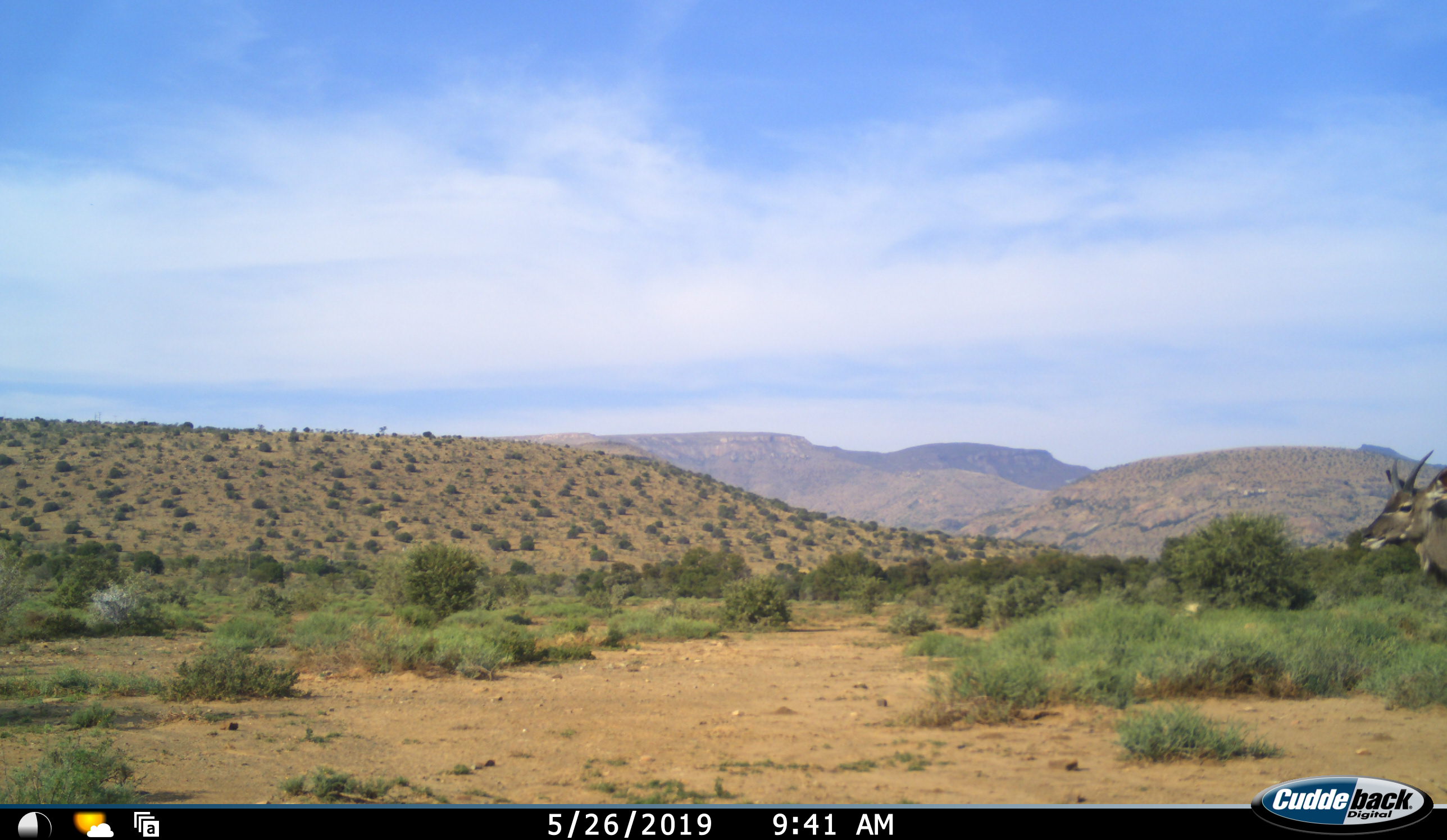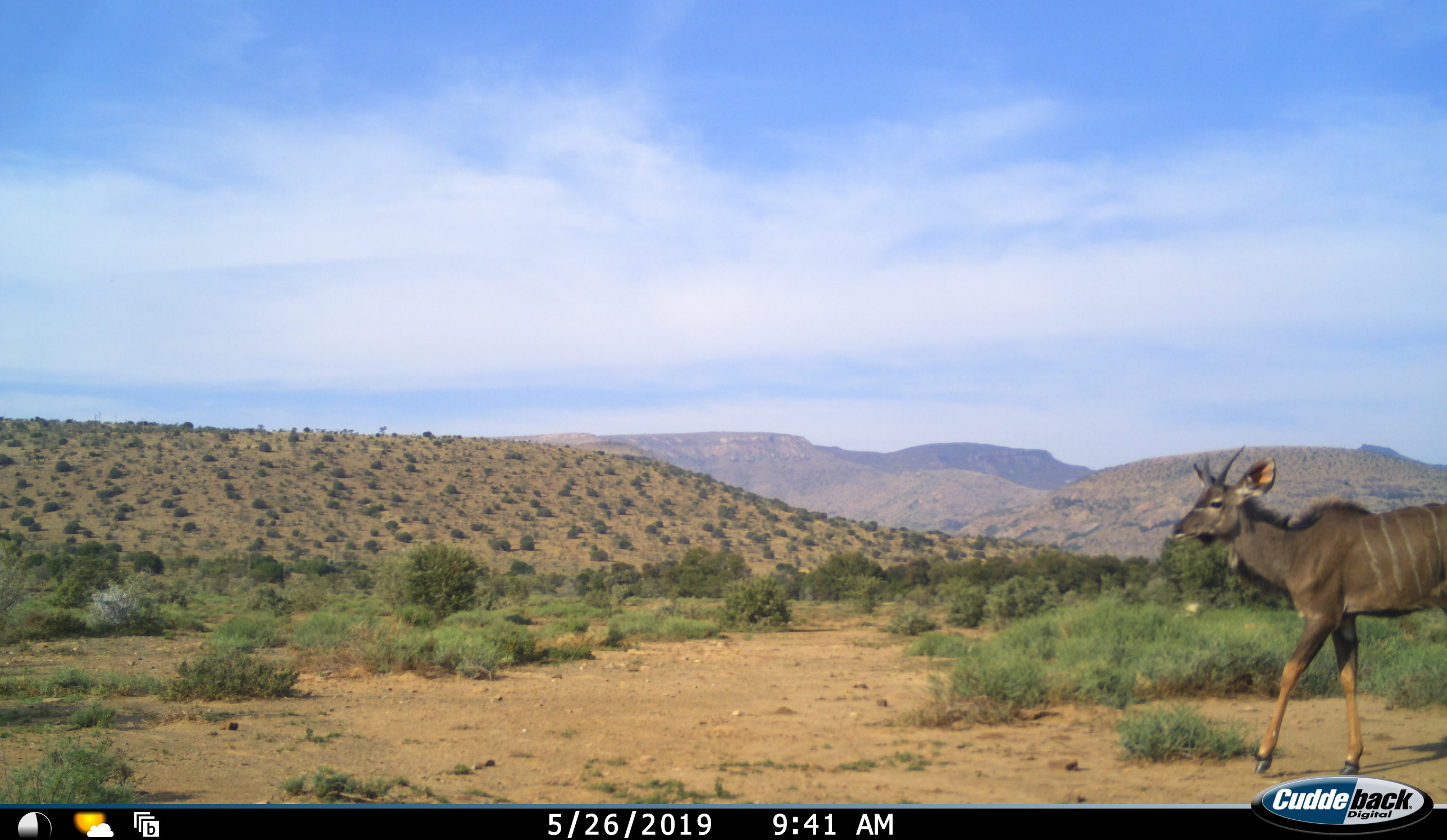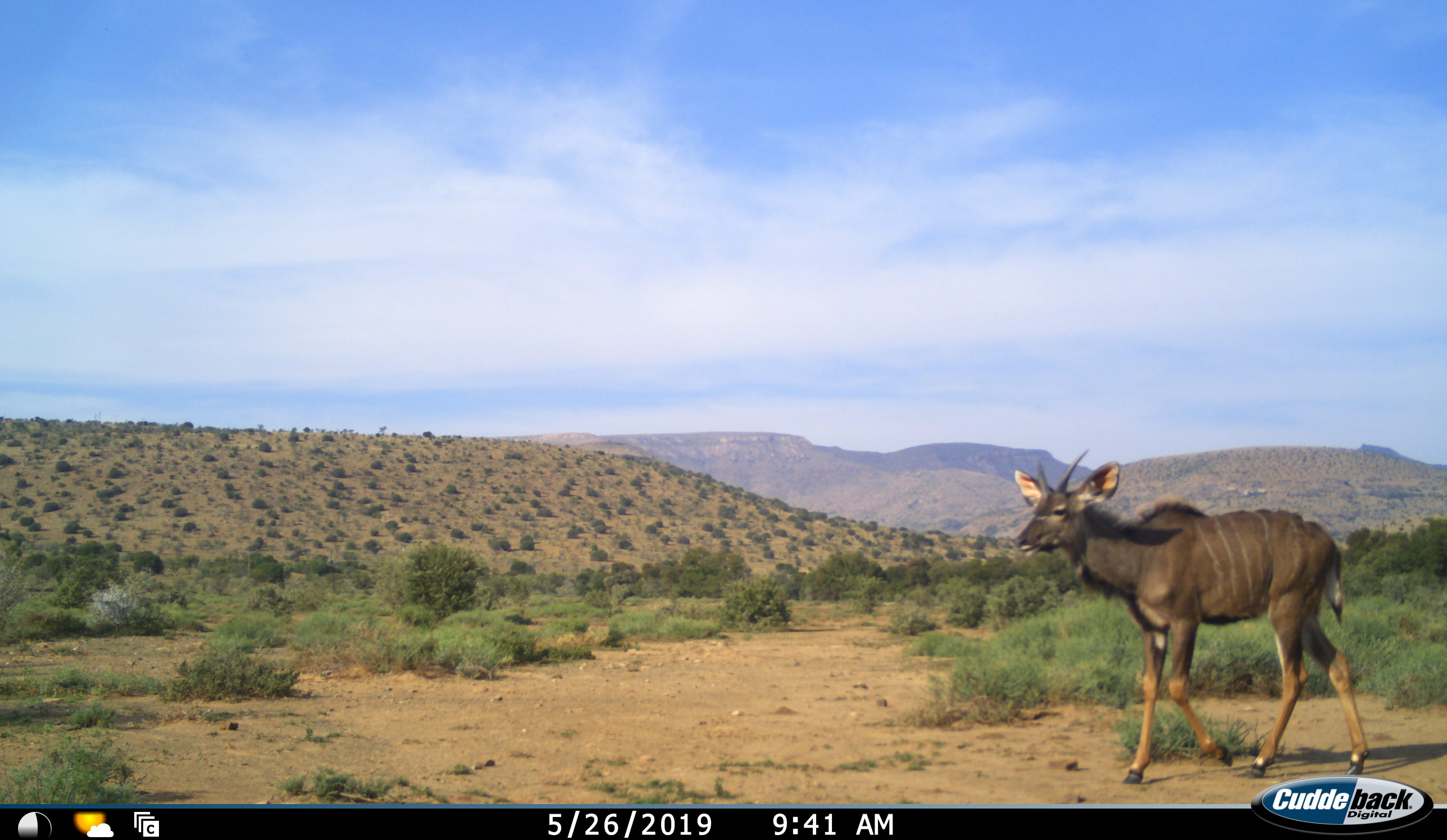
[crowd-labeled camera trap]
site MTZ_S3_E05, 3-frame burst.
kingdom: Animalia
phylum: Chordata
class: Mammalia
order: Artiodactyla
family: Bovidae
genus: Tragelaphus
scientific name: Tragelaphus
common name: kudu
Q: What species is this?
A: Kudu (Tragelaphus).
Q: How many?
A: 1.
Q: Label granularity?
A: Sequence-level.